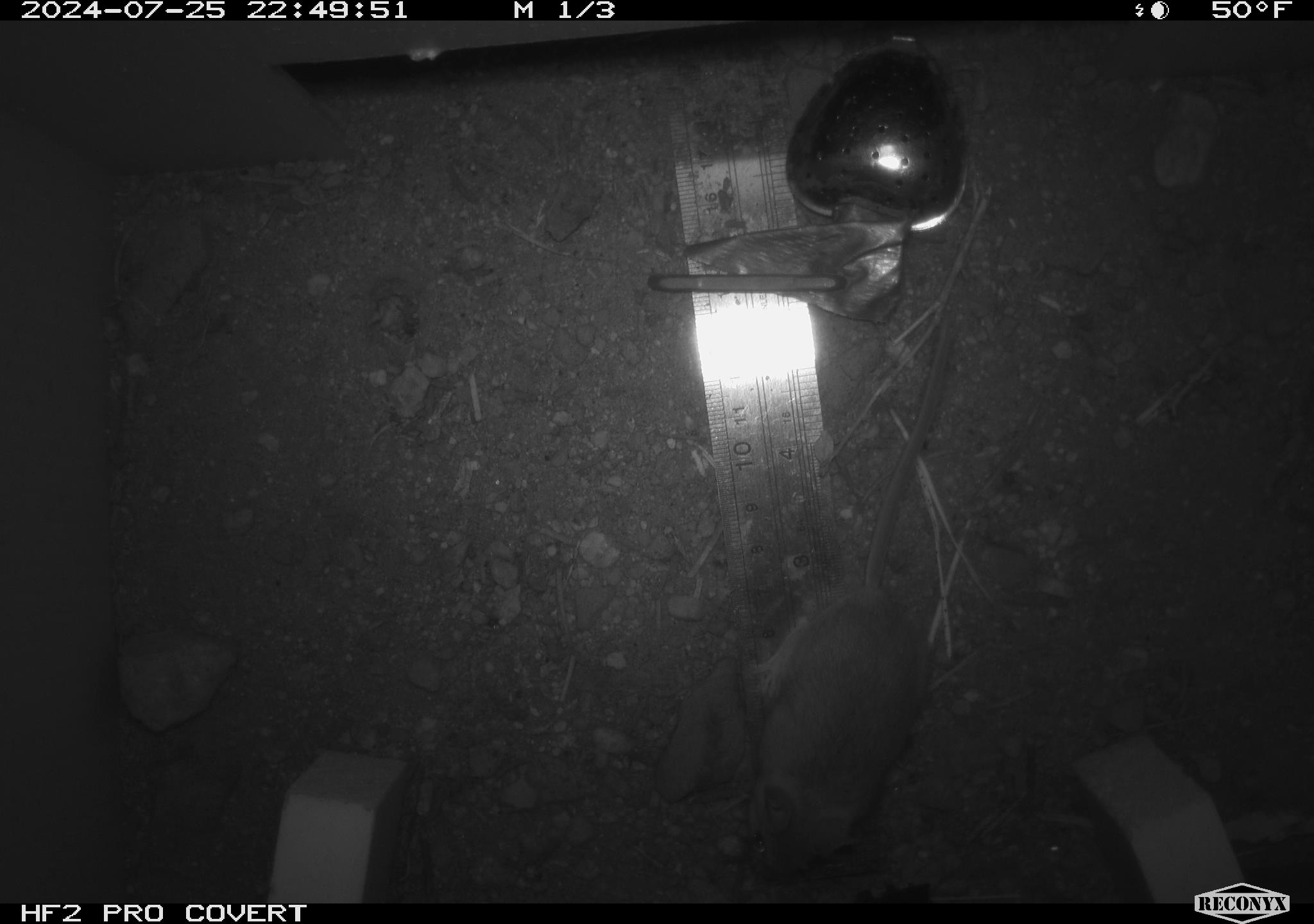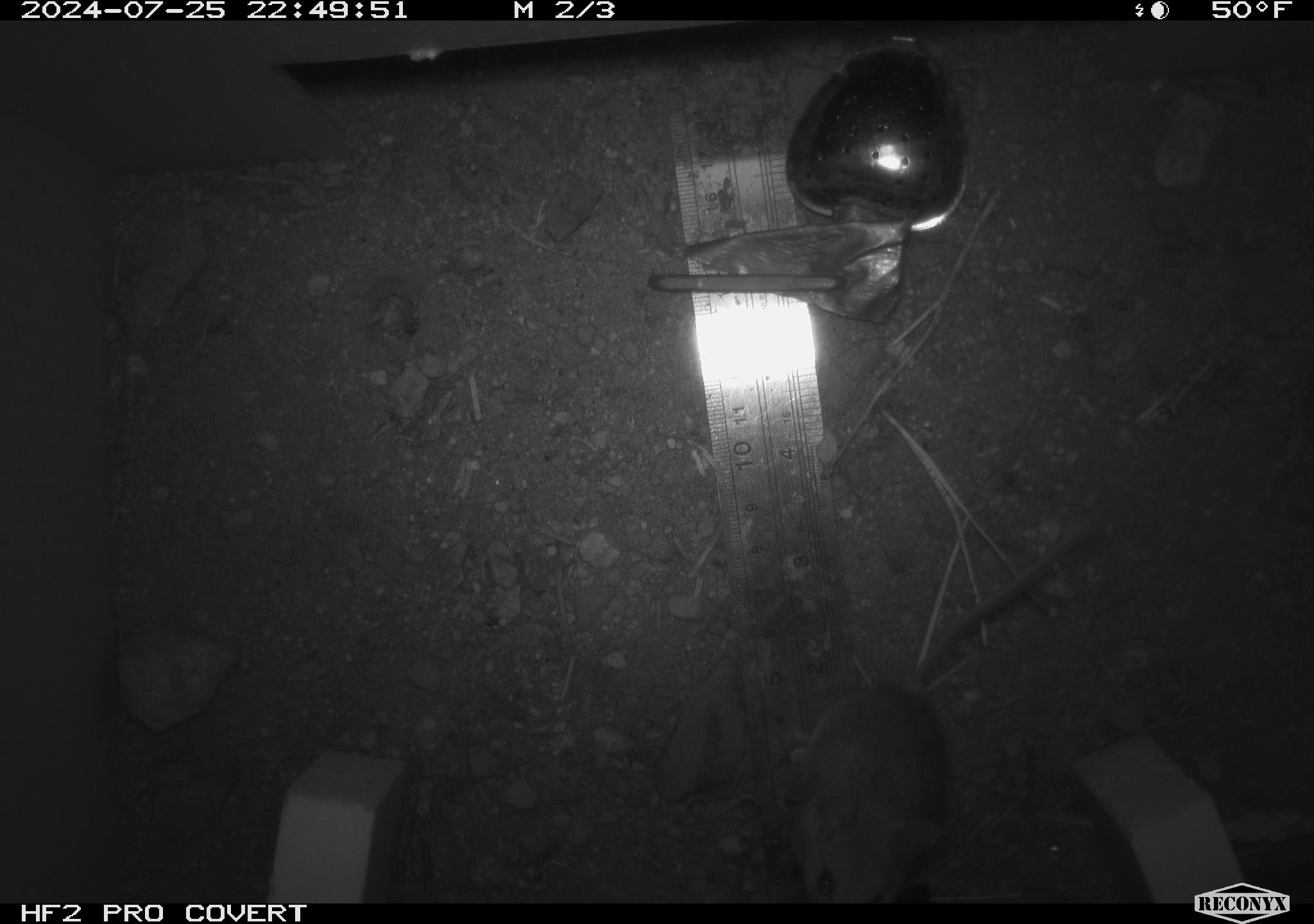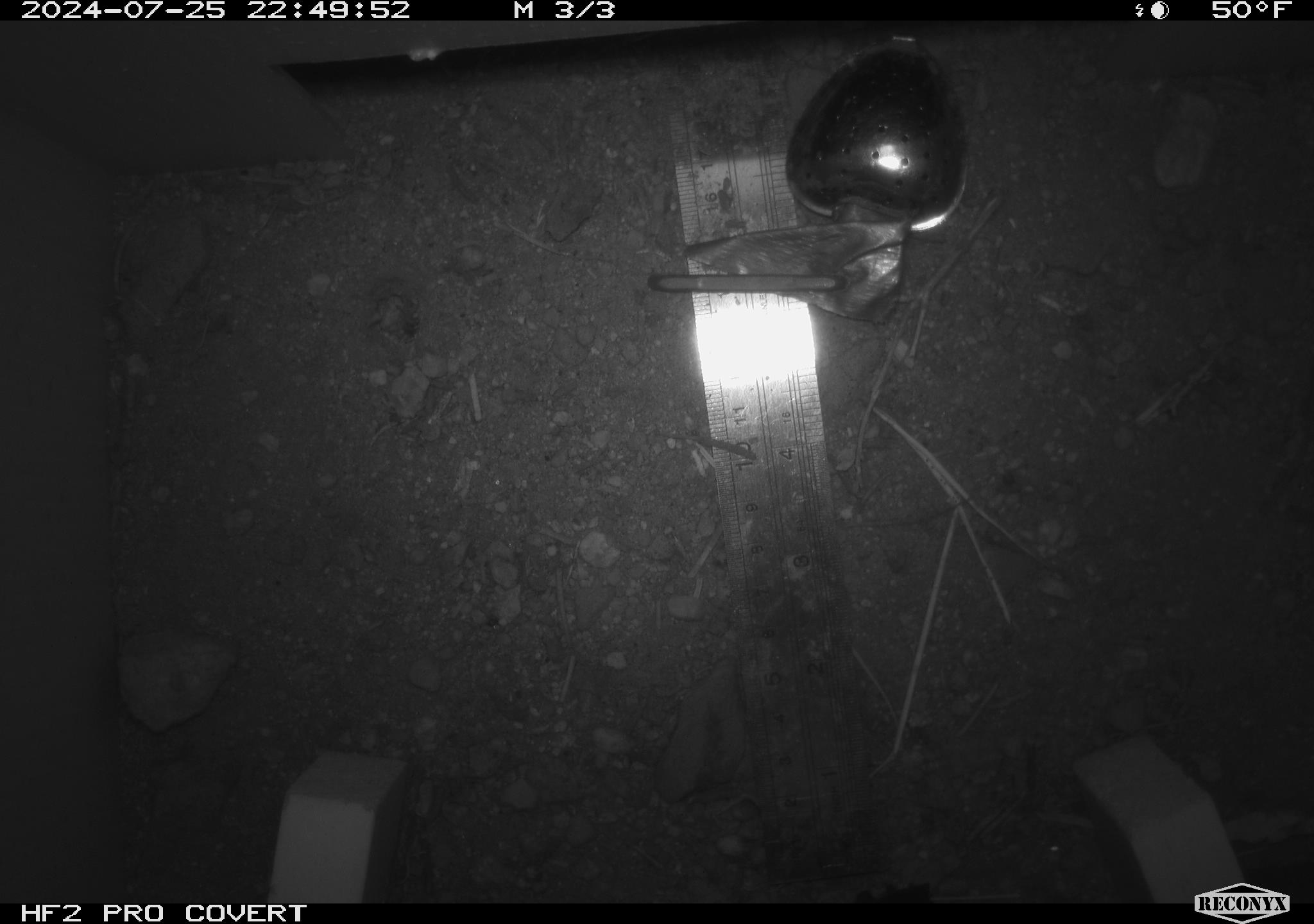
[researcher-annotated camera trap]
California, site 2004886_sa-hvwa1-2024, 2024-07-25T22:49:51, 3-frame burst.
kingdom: Animalia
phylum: Chordata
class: Mammalia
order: Rodentia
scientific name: Rodentia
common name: mouse species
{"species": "mouse species (Rodentia)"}